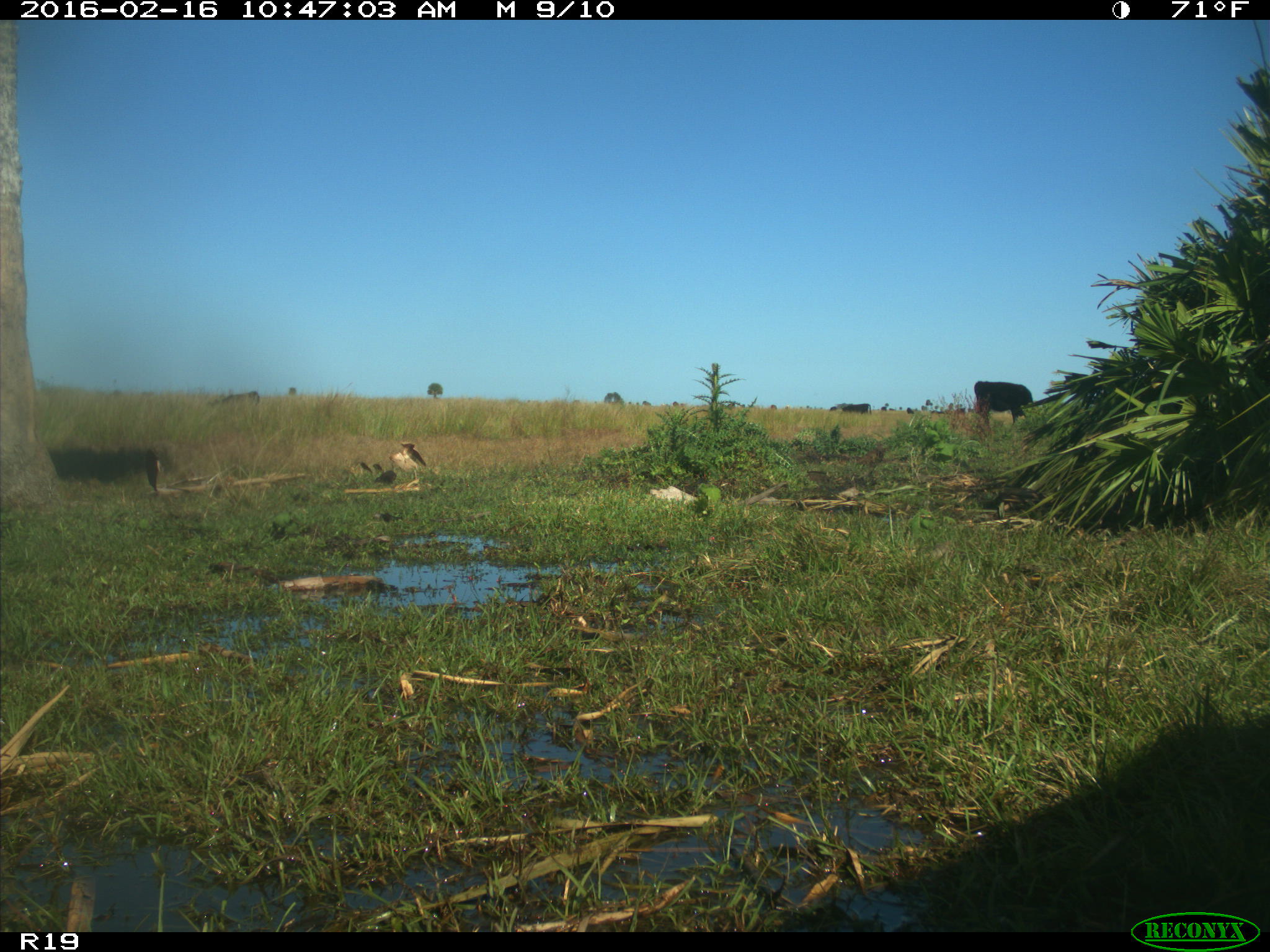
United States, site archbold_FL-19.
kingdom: Animalia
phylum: Chordata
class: Mammalia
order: Artiodactyla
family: Bovidae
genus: Bos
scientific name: Bos taurus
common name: domestic cow